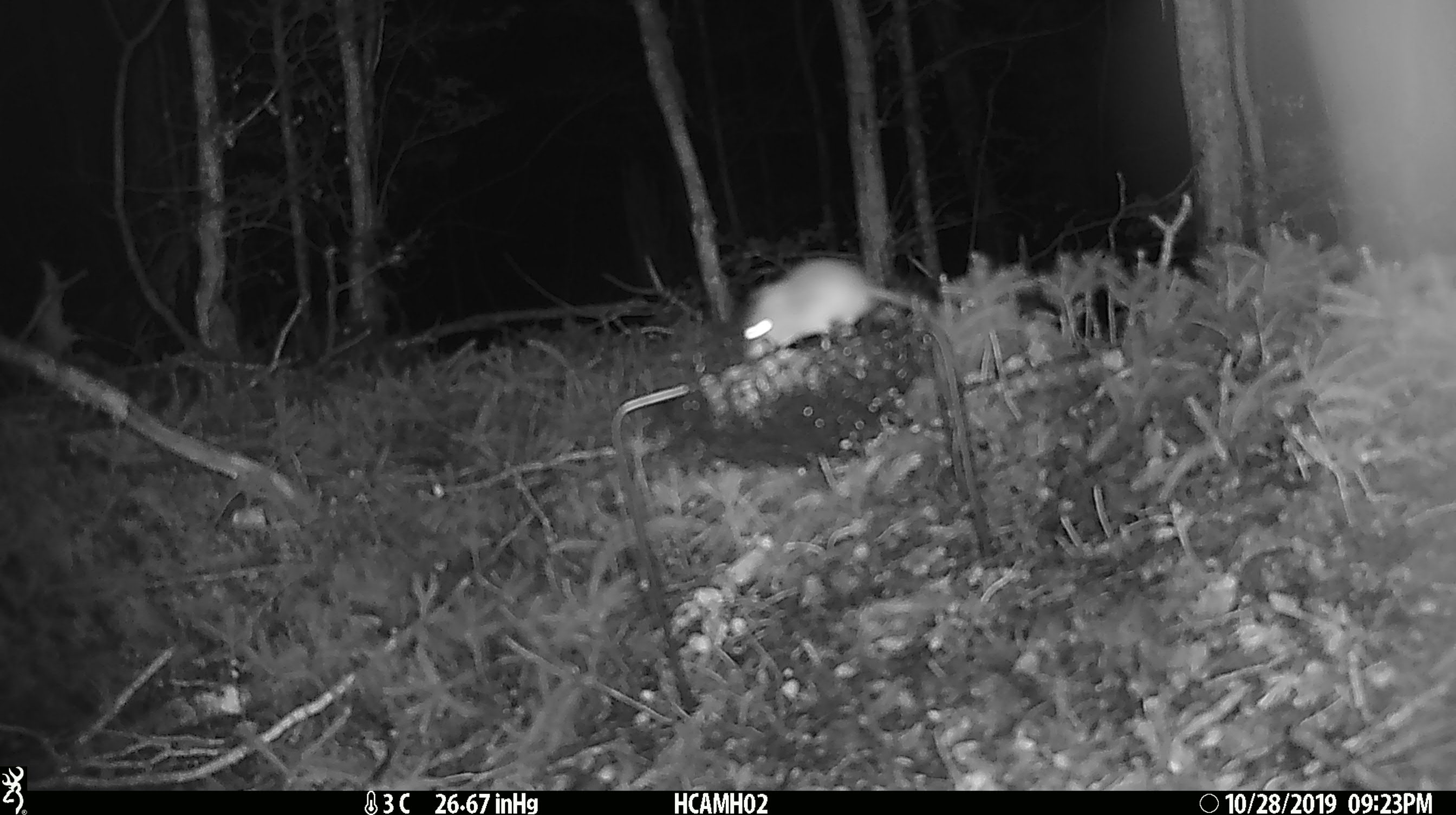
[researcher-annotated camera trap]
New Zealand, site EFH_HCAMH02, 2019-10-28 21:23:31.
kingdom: Animalia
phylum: Chordata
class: Mammalia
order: Rodentia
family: Muridae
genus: Mus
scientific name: Mus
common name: mouse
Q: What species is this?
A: Mouse (Mus).